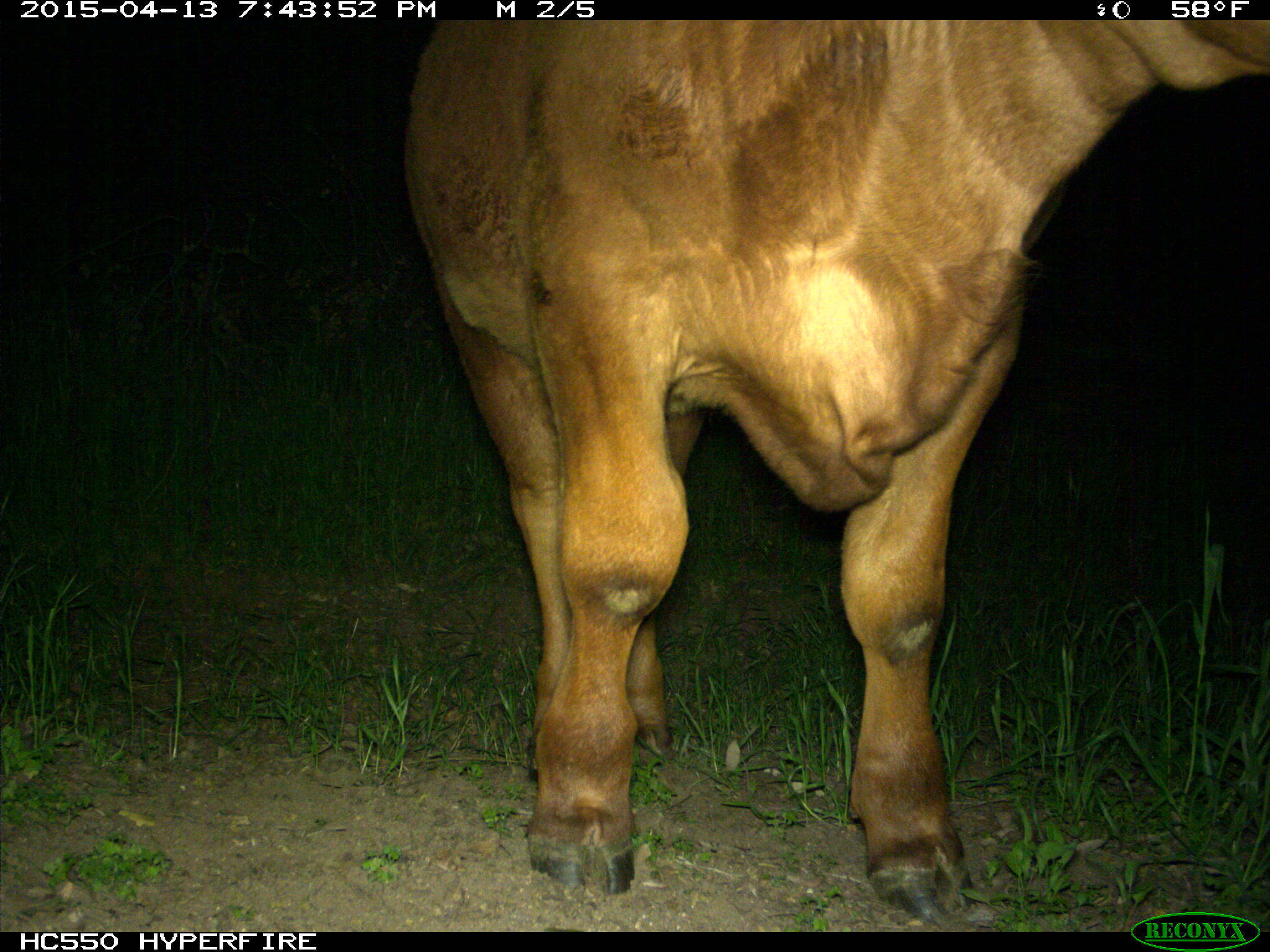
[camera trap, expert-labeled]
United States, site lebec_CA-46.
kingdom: Animalia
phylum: Chordata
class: Mammalia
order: Artiodactyla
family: Bovidae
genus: Bos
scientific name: Bos taurus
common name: domestic cow